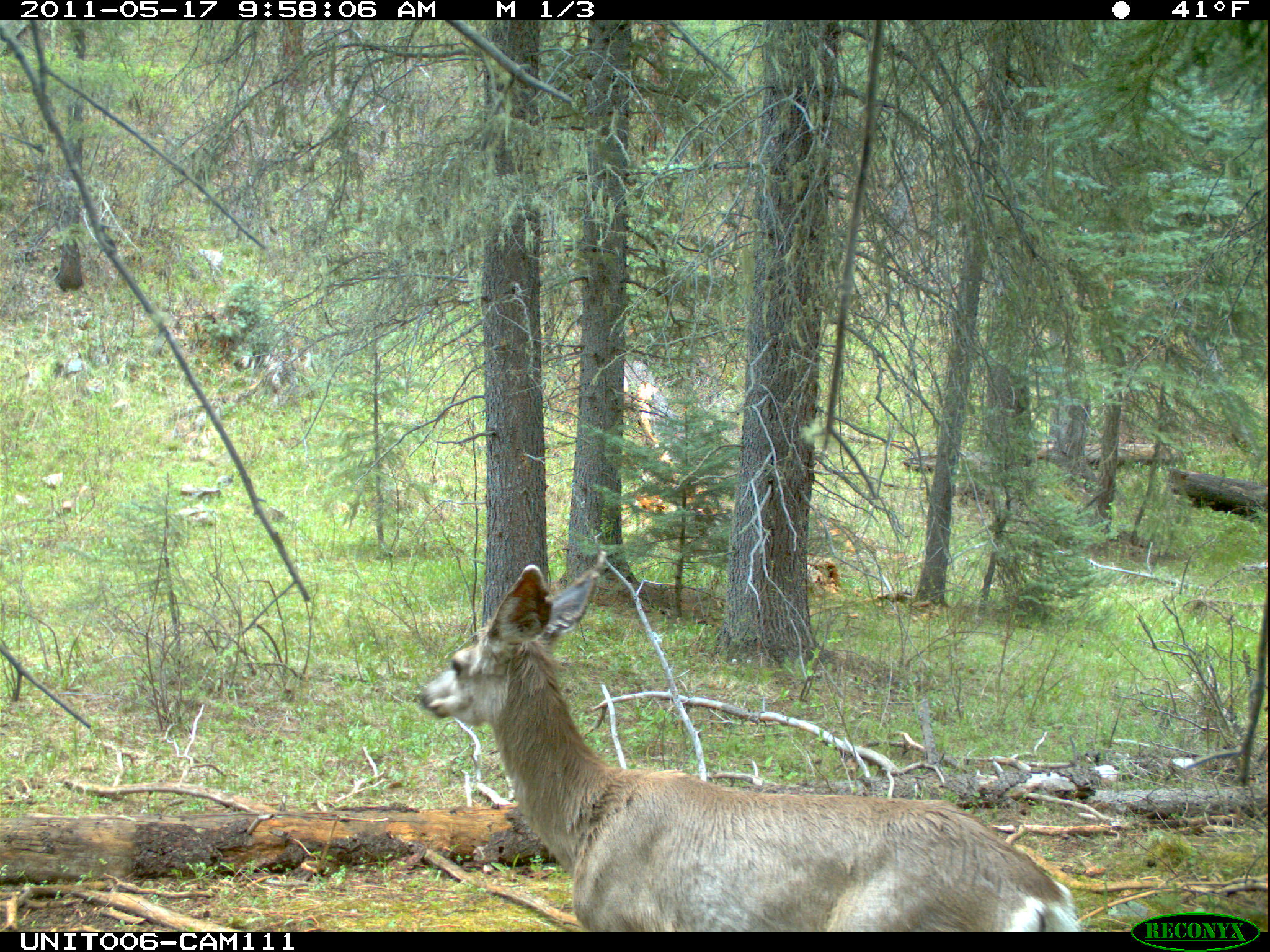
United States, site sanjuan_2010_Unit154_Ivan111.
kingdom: Animalia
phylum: Chordata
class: Mammalia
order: Artiodactyla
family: Cervidae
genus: Odocoileus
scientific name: Odocoileus hemionus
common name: mule deer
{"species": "Odocoileus hemionus (mule deer)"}